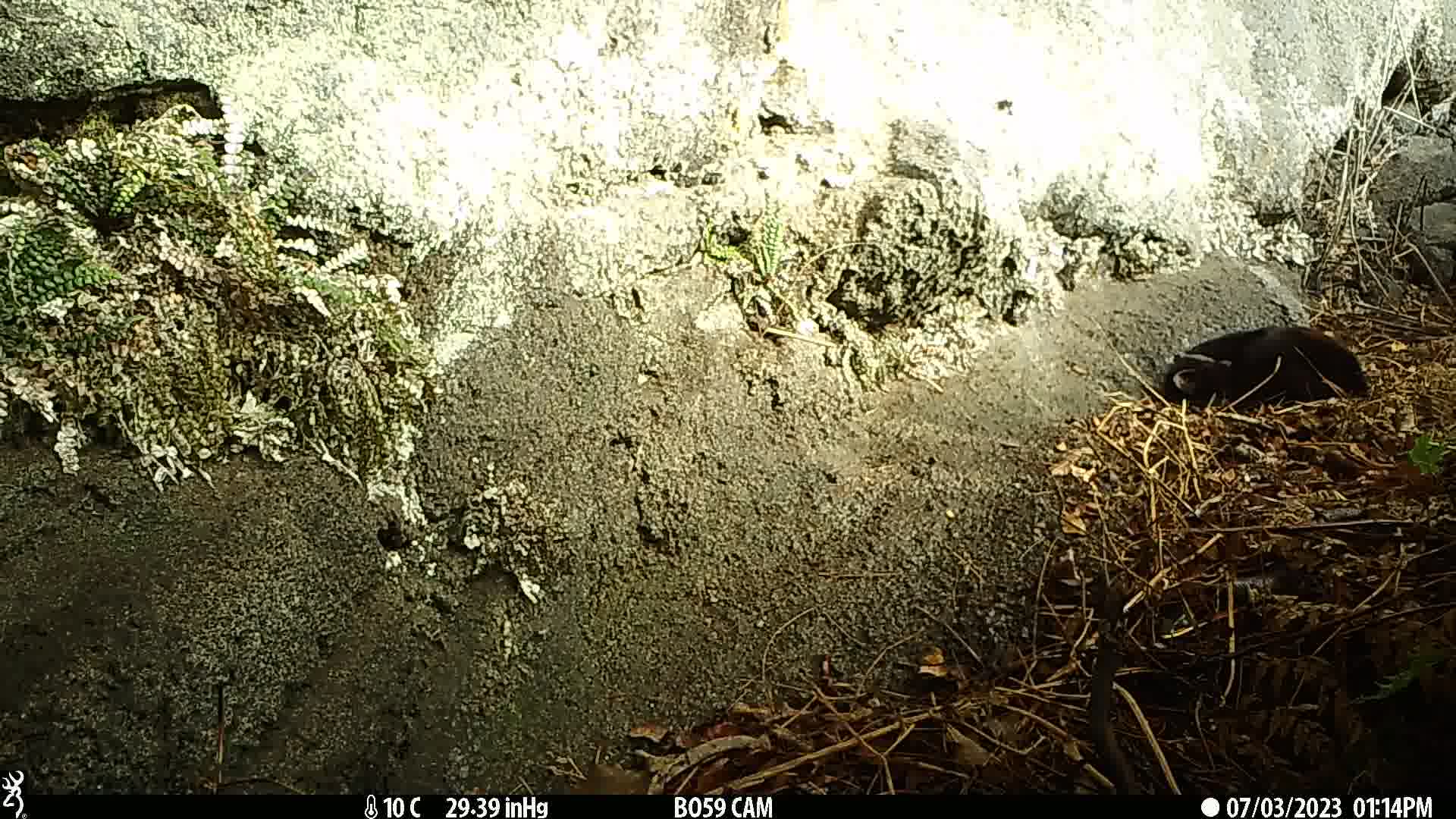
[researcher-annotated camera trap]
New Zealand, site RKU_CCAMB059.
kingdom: Animalia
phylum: Chordata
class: Mammalia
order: Carnivora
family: Felidae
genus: Felis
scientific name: Felis catus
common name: domestic cat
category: cat